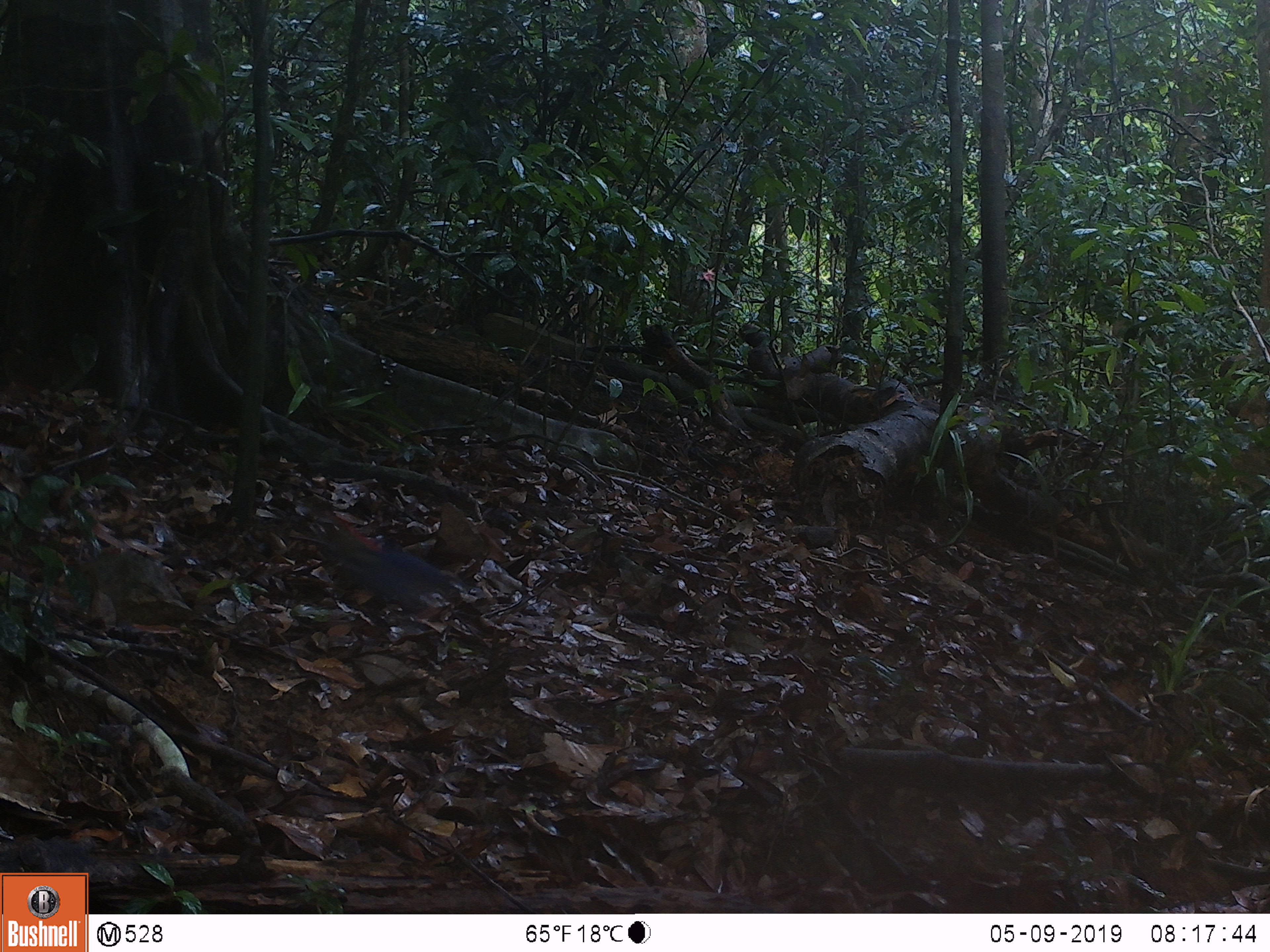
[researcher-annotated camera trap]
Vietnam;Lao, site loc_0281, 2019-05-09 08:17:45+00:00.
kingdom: Animalia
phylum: Chordata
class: Aves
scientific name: Aves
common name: bird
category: unidentified bird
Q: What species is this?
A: Unidentified bird (bird) (Aves).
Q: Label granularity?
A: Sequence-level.